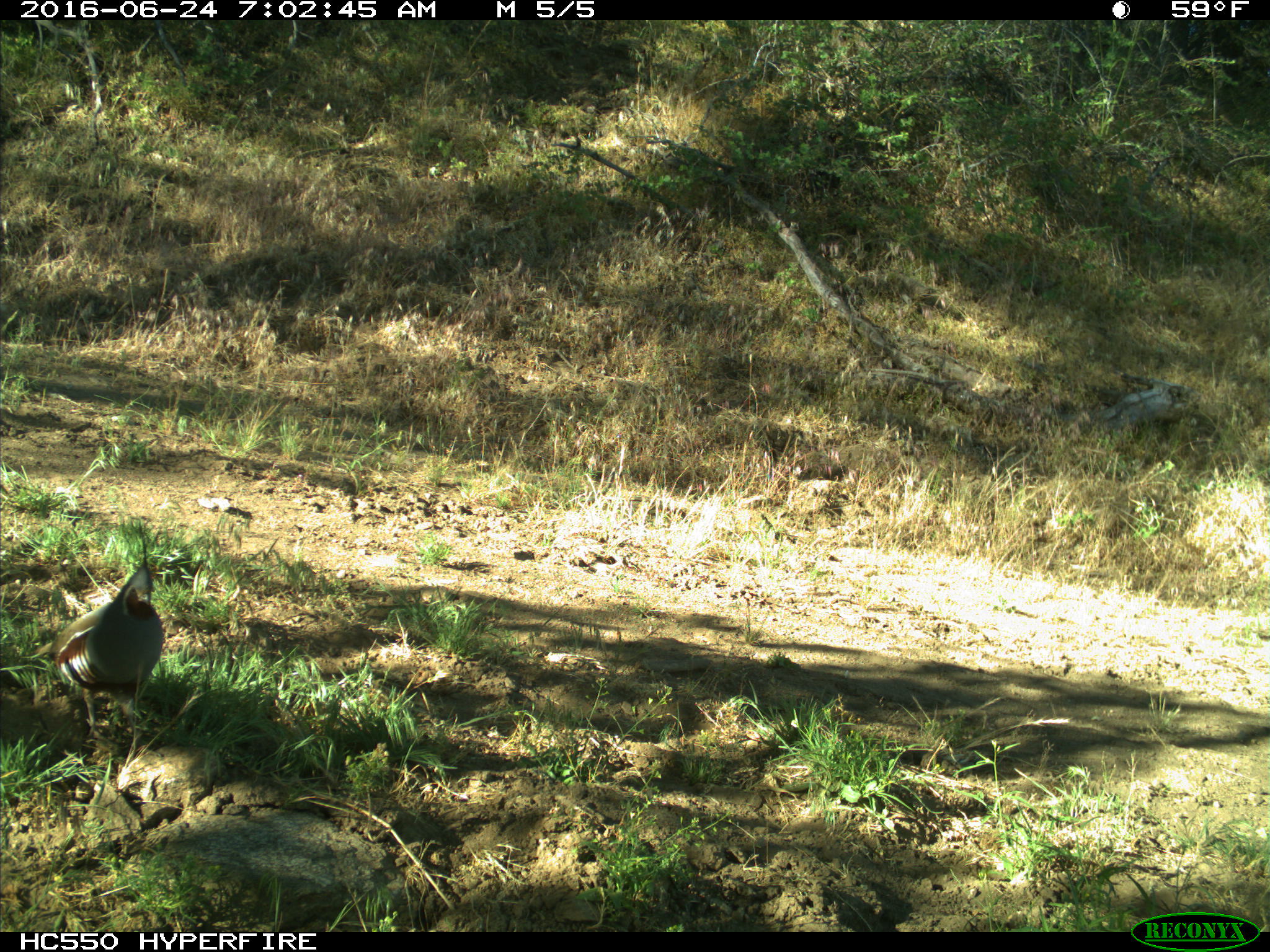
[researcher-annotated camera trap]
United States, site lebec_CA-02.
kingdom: Animalia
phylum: Chordata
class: Aves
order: Galliformes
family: Odontophoridae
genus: Callipepla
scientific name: Callipepla californica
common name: california quail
Callipepla californica (california quail).